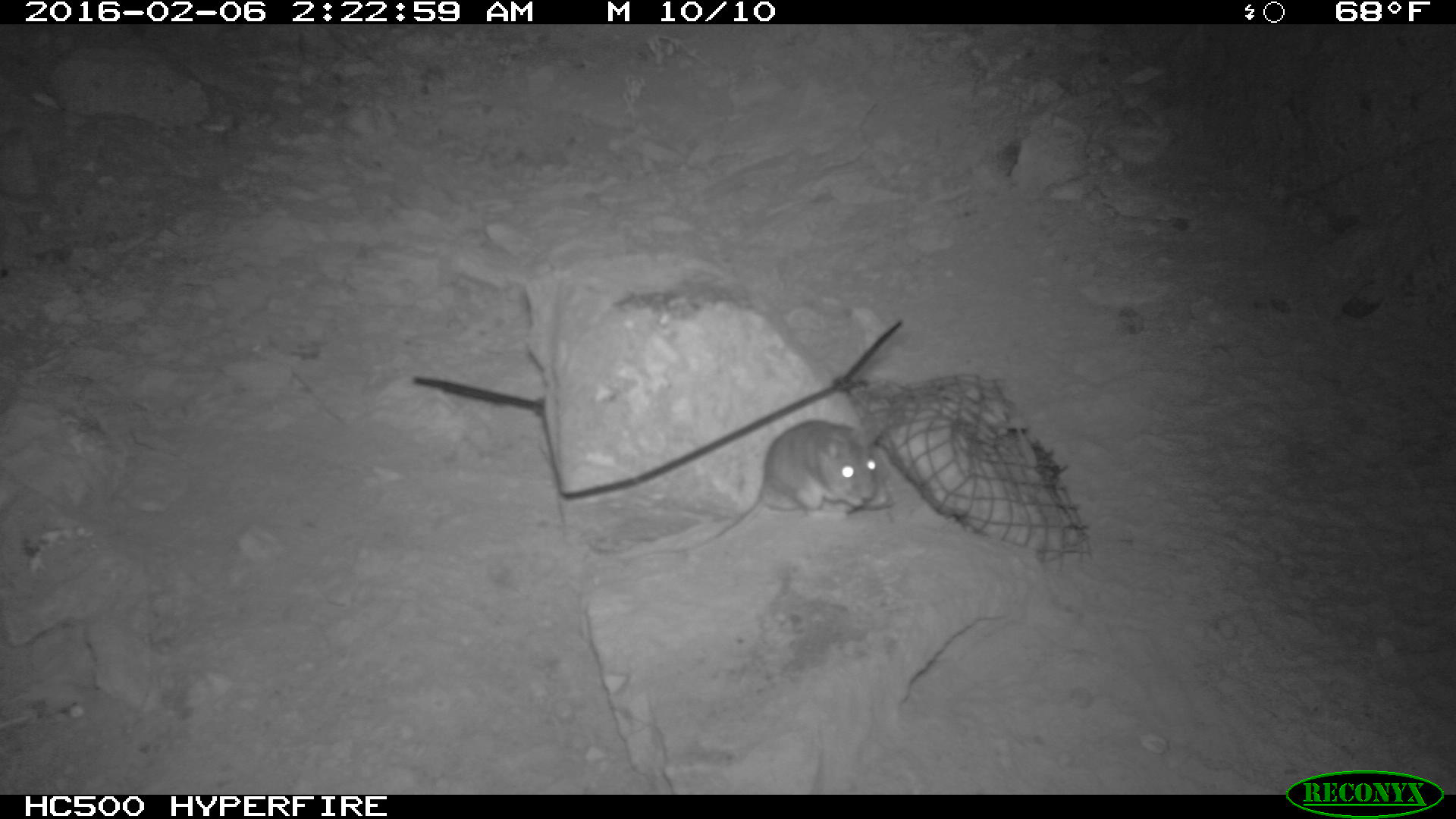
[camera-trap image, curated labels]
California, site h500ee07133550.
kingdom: Animalia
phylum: Chordata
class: Mammalia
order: Rodentia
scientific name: Rodentia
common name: rodent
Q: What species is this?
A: Rodent (Rodentia).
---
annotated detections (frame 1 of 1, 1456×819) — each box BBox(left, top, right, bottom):
rodent: BBox(676, 416, 886, 551)